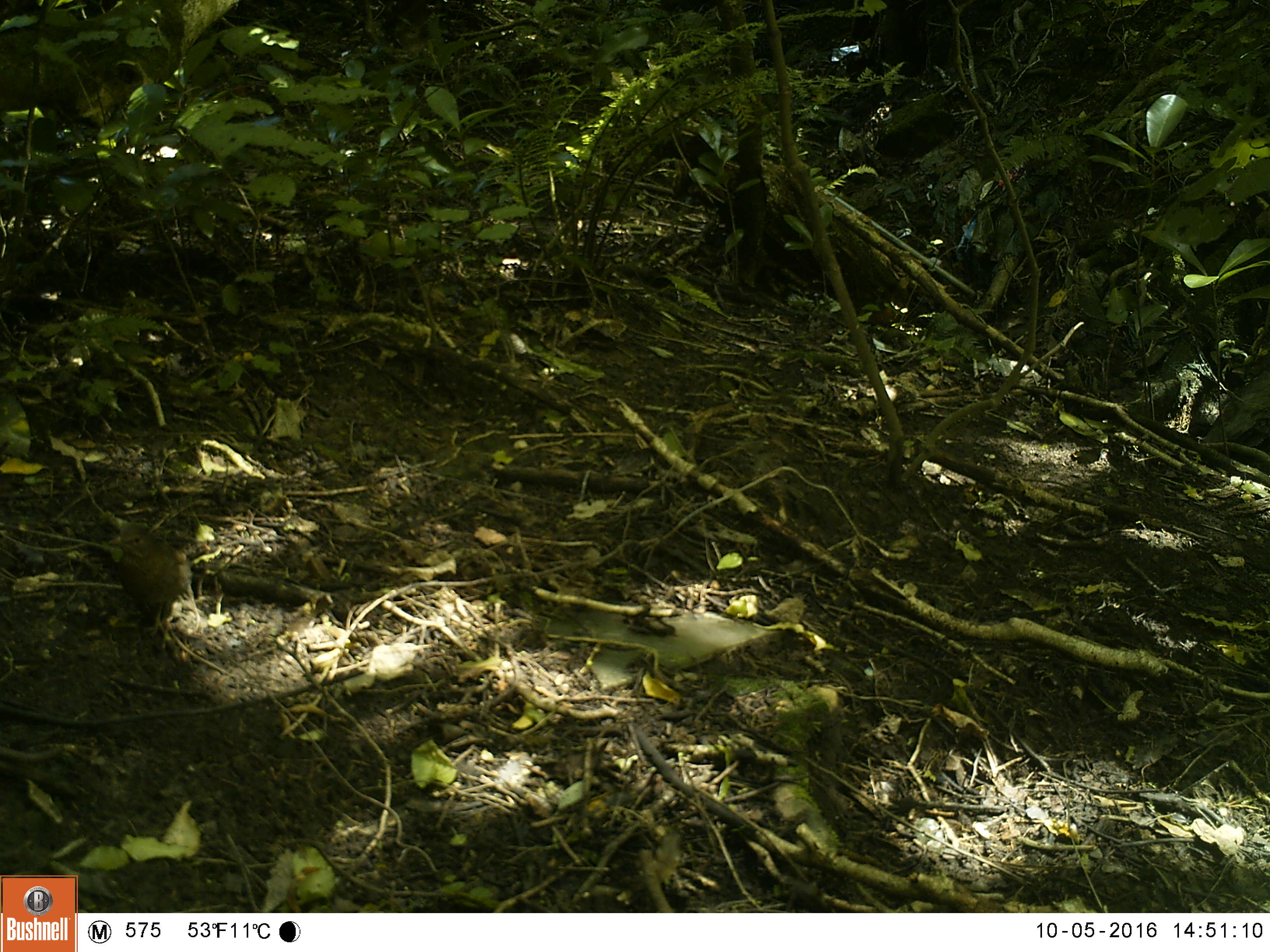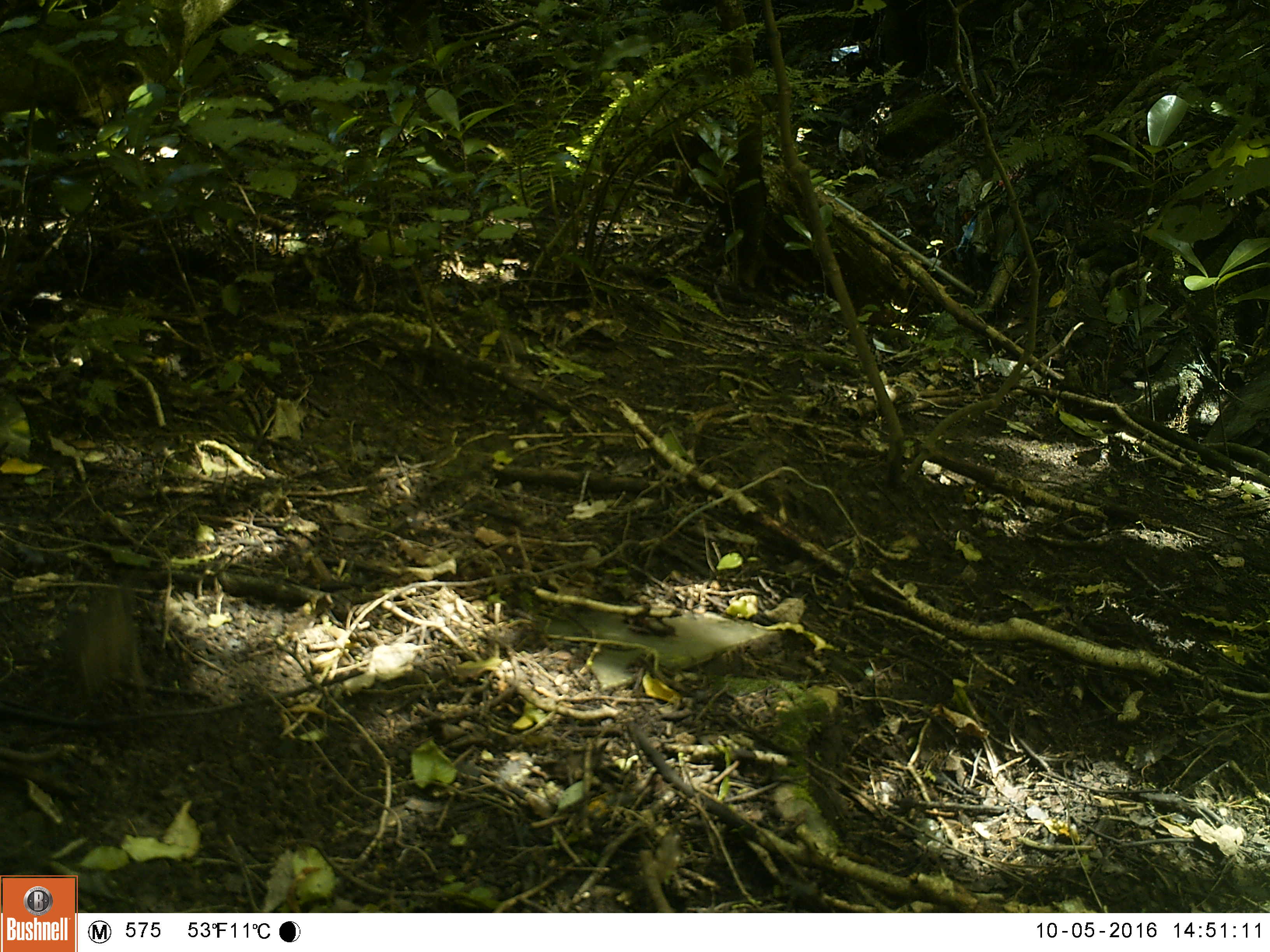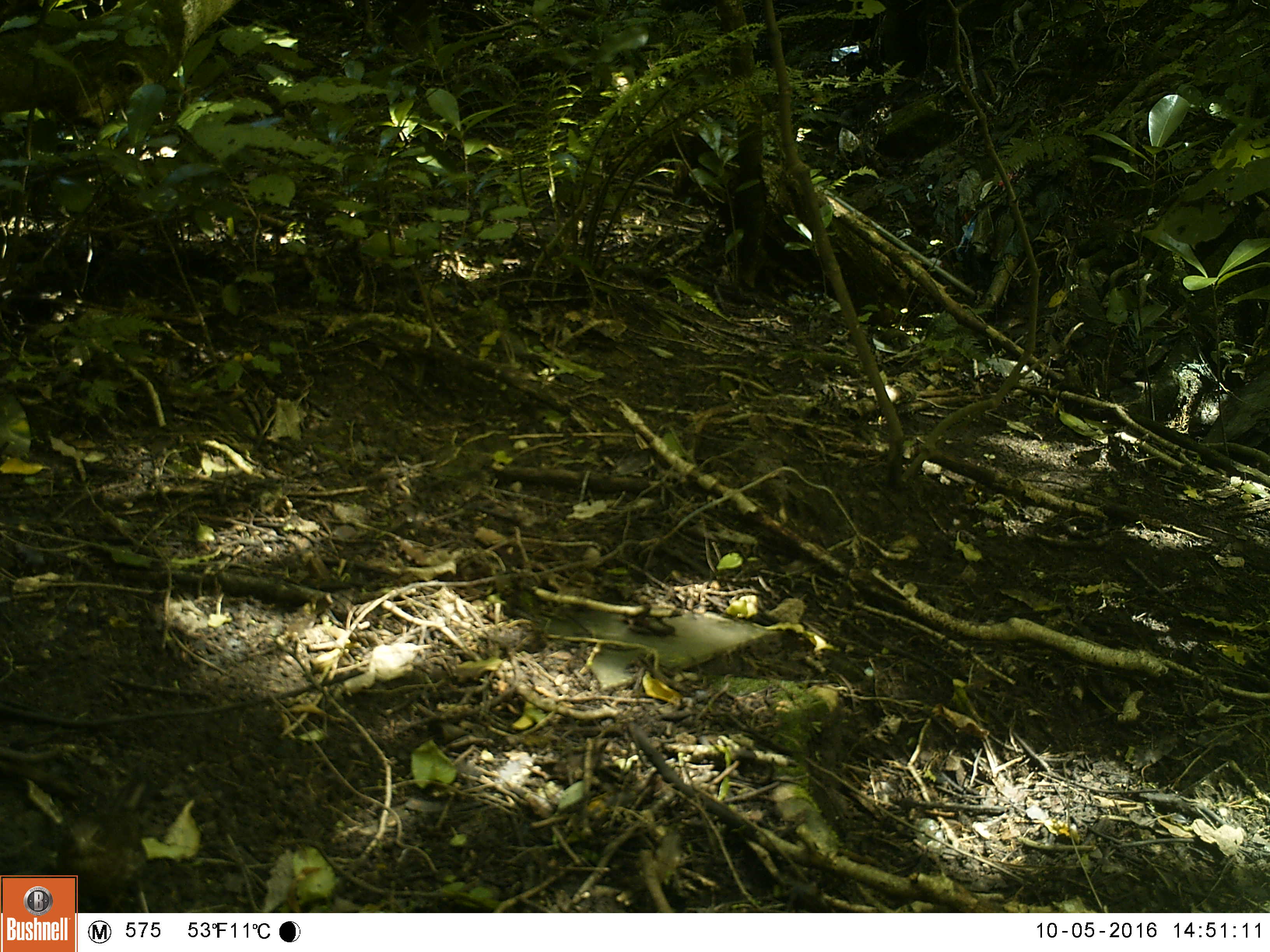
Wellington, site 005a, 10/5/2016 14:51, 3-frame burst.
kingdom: Animalia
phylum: Chordata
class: Aves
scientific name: Aves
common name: bird